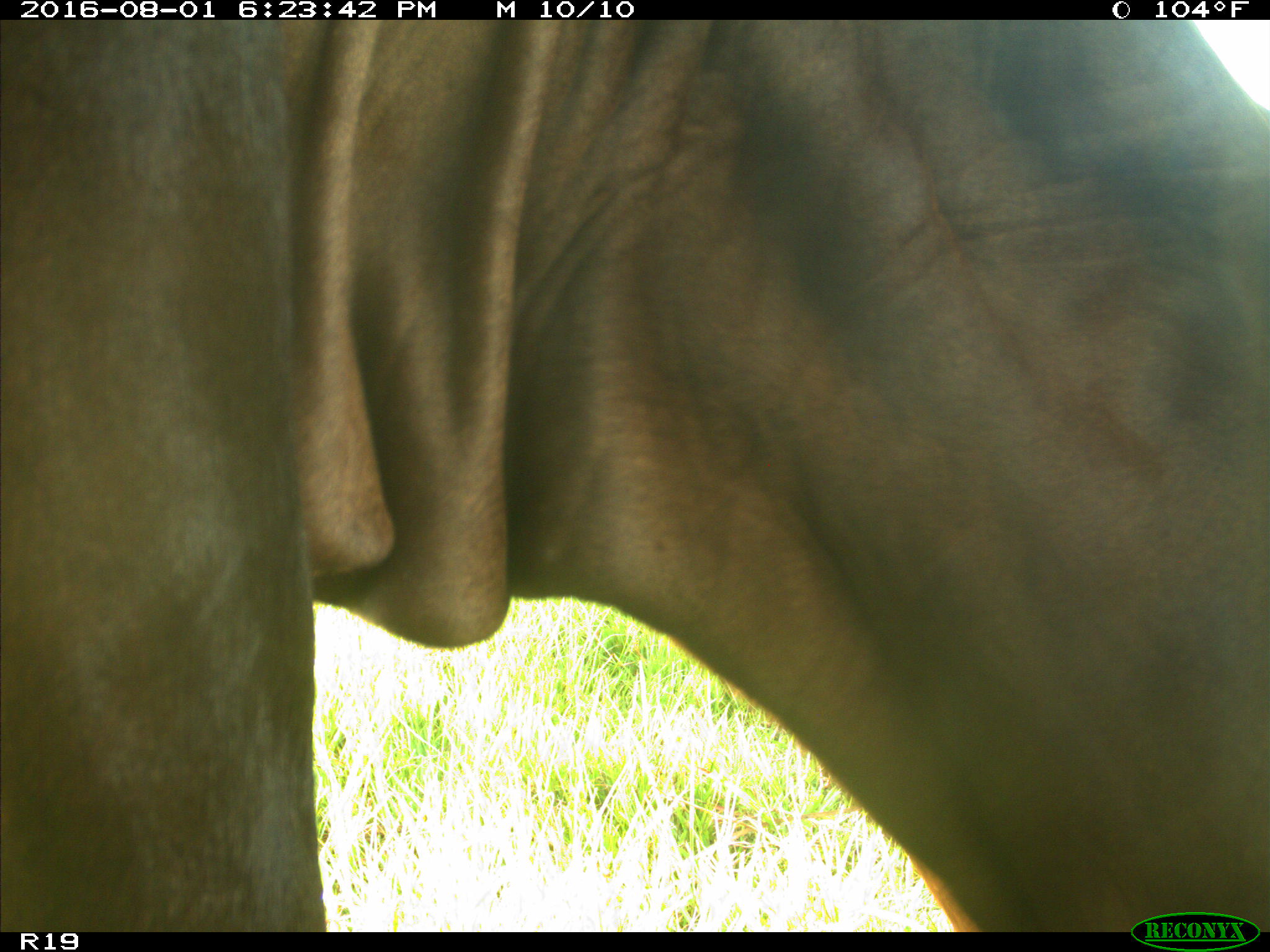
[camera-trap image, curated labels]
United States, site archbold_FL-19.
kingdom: Animalia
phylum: Chordata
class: Mammalia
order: Artiodactyla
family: Bovidae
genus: Bos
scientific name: Bos taurus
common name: domestic cow